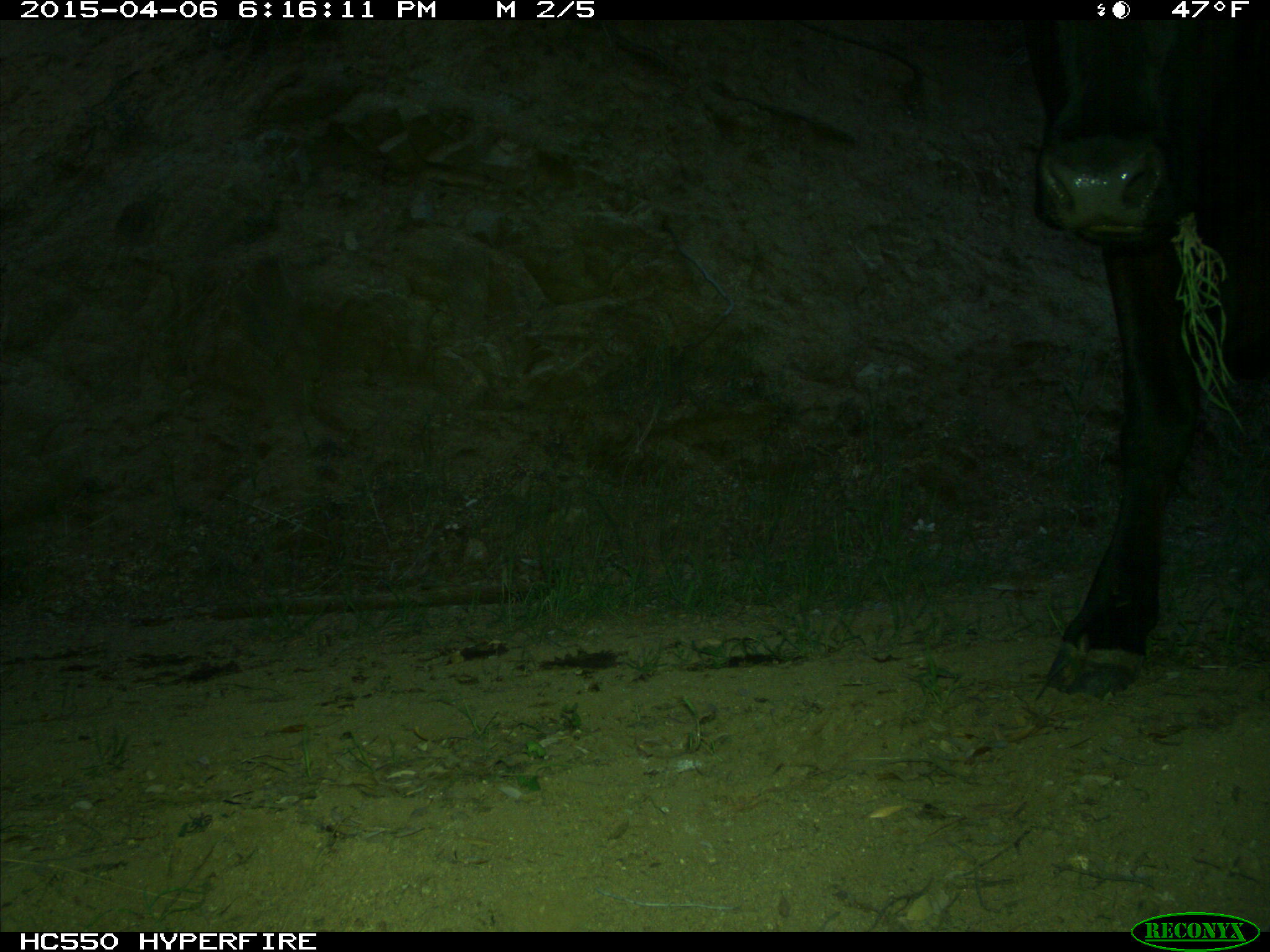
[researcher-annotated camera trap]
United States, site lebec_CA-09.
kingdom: Animalia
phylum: Chordata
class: Mammalia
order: Artiodactyla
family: Bovidae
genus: Bos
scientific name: Bos taurus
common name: domestic cow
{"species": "Bos taurus (domestic cow)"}